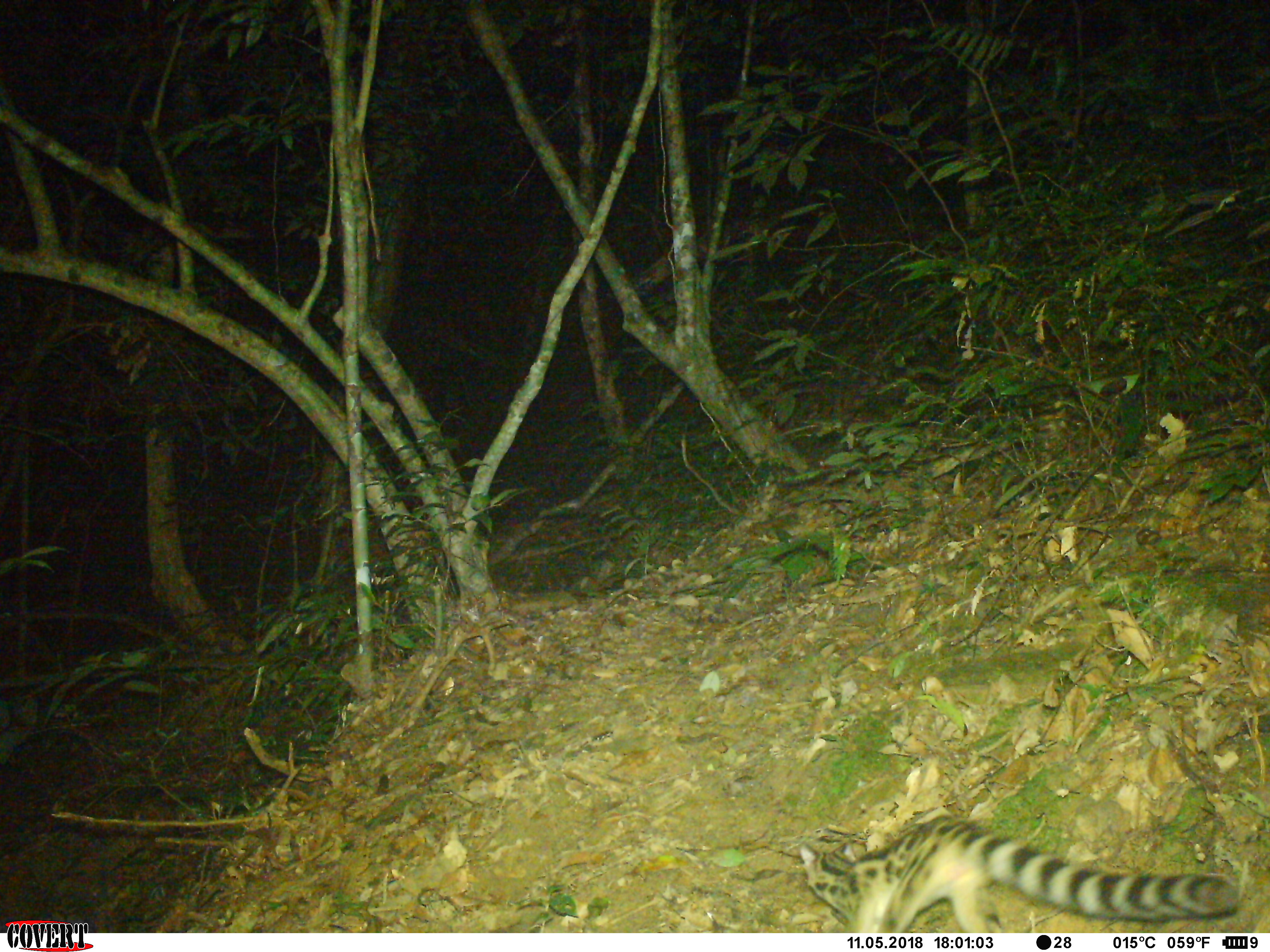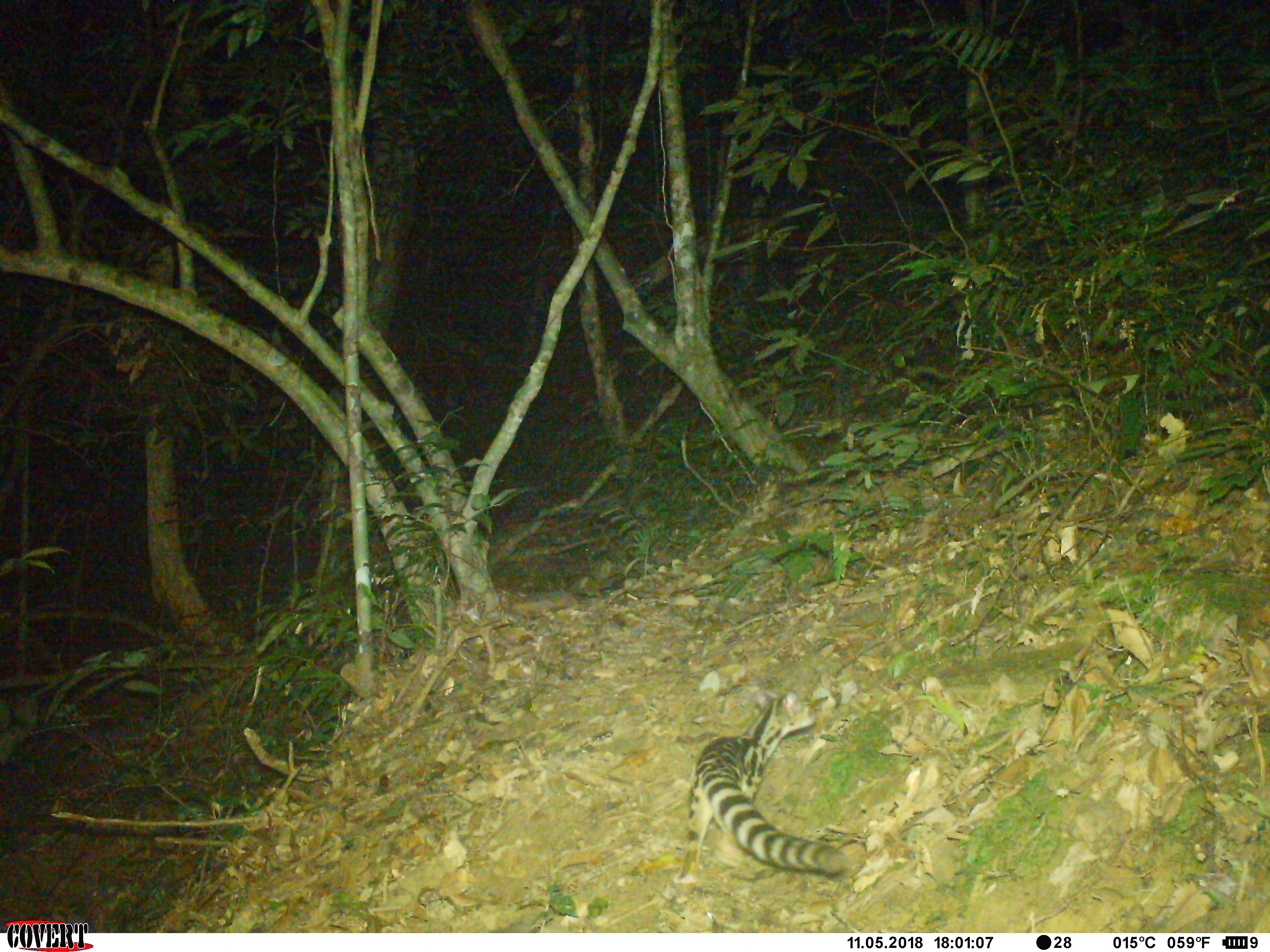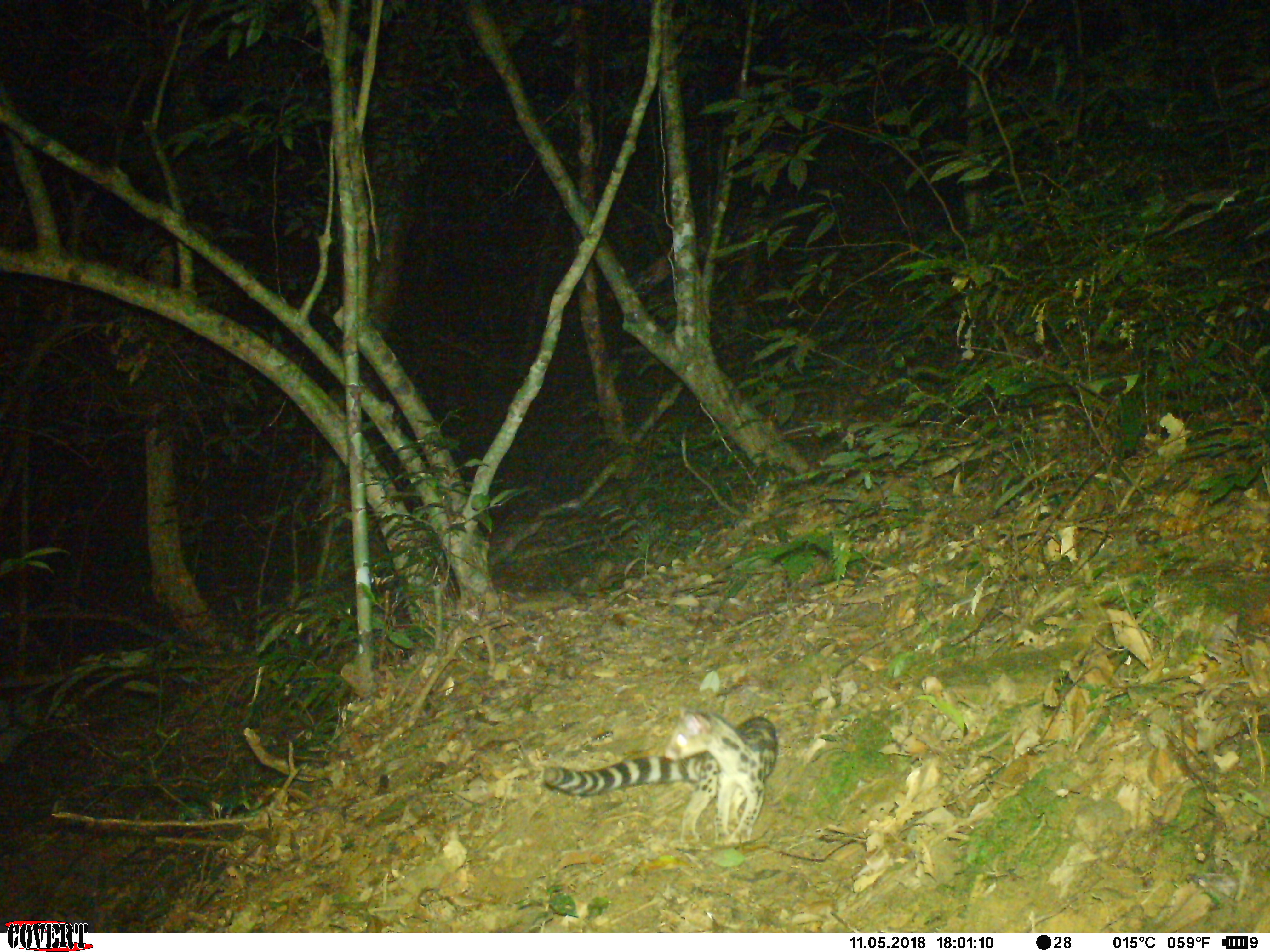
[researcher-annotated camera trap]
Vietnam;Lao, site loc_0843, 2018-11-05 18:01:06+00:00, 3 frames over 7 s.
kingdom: Animalia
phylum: Chordata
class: Mammalia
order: Carnivora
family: Prionodontidae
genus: Prionodon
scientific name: Prionodon pardicolor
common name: spotted linsang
Spotted linsang (Prionodon pardicolor). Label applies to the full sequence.